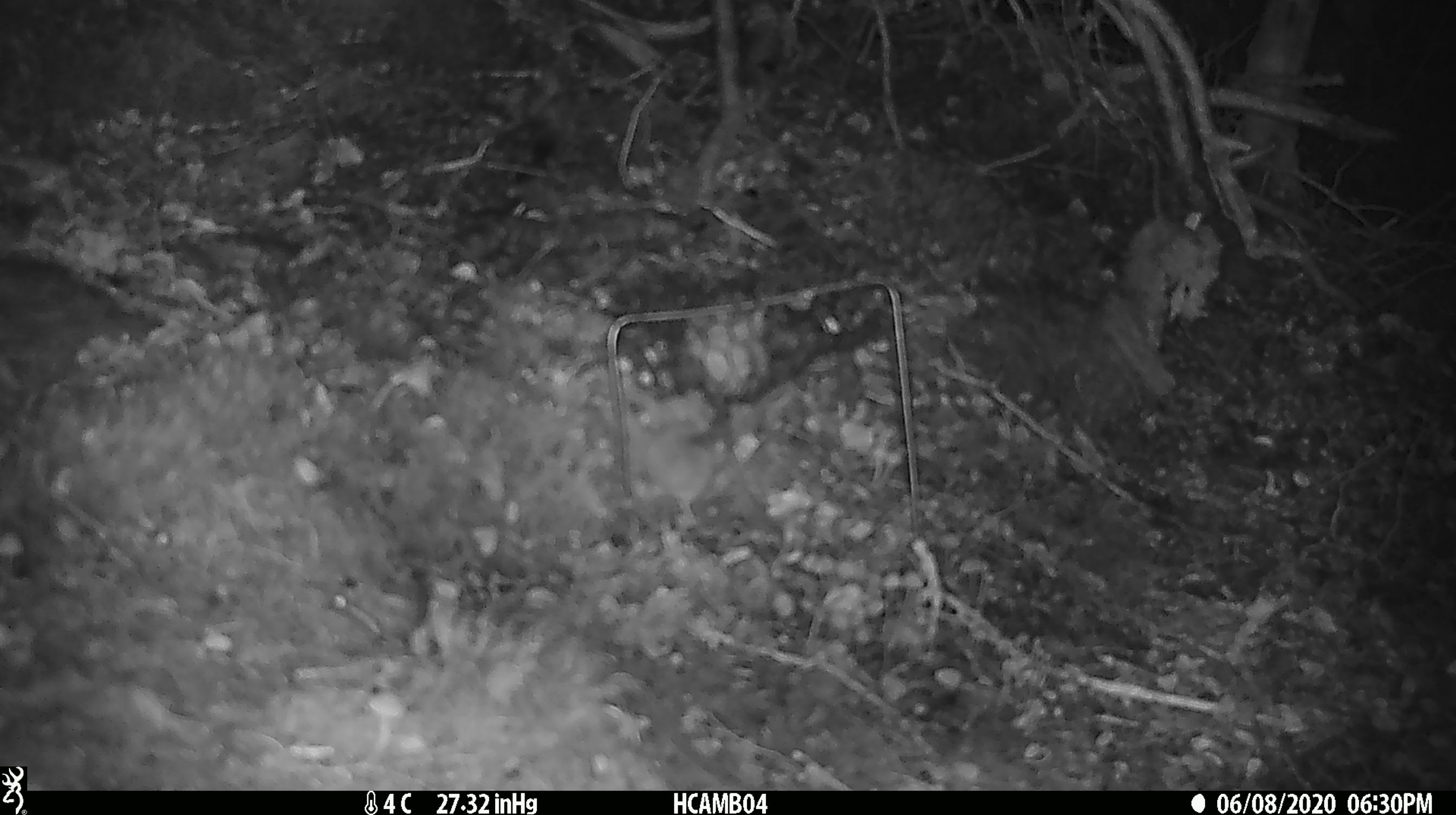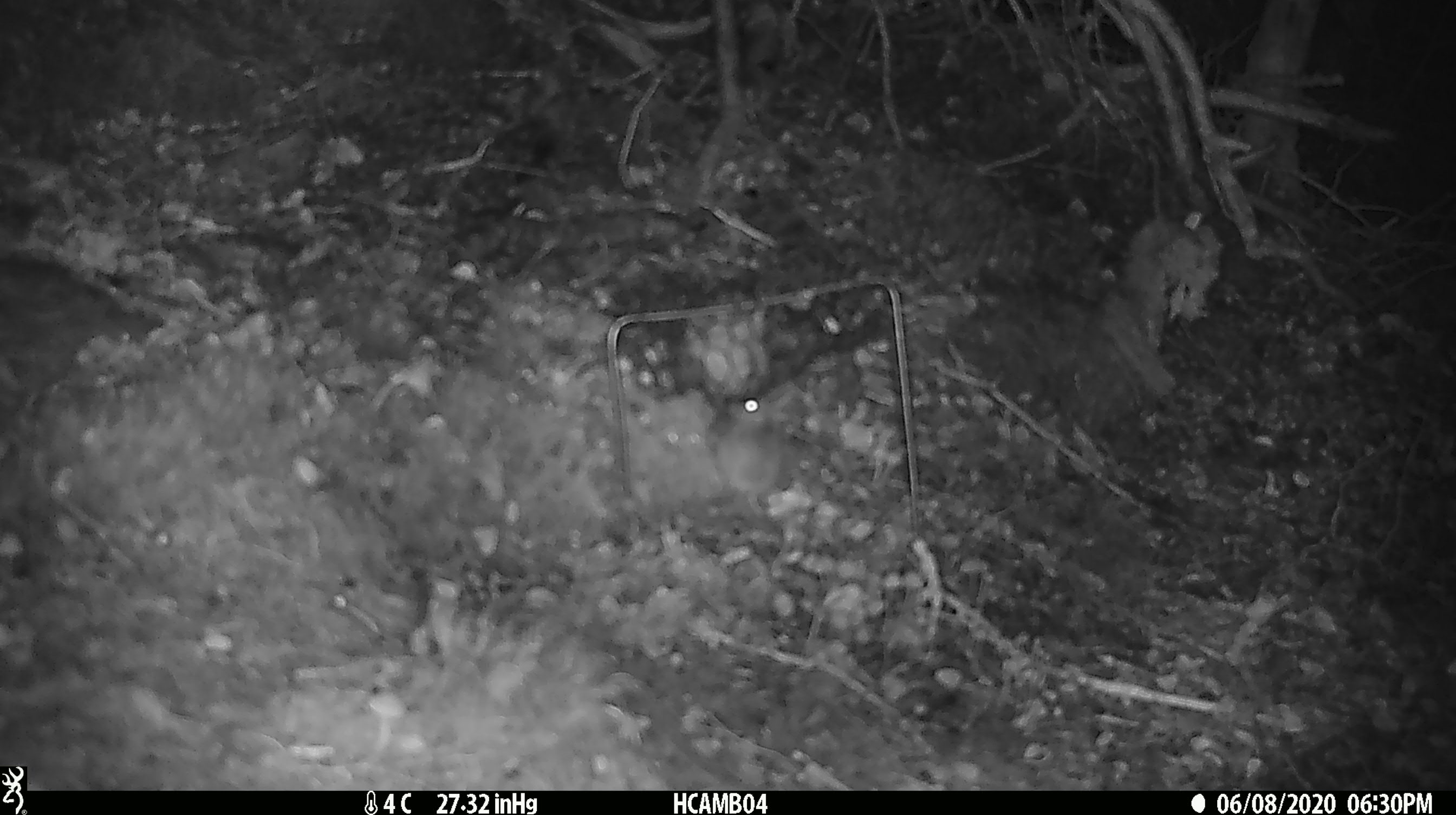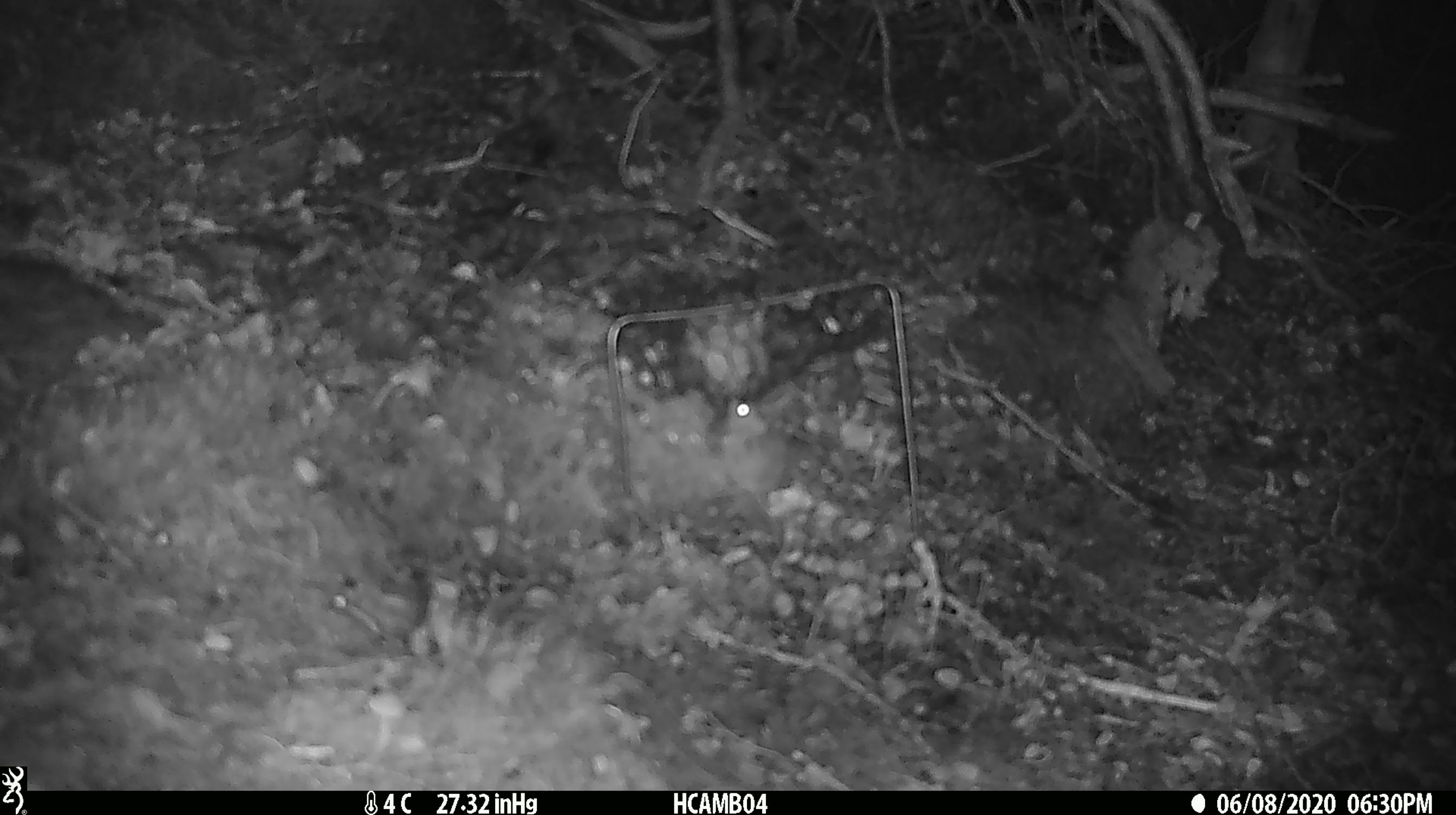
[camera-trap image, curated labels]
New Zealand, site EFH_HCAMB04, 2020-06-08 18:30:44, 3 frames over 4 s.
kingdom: Animalia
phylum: Chordata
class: Mammalia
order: Rodentia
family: Muridae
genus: Mus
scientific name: Mus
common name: mouse